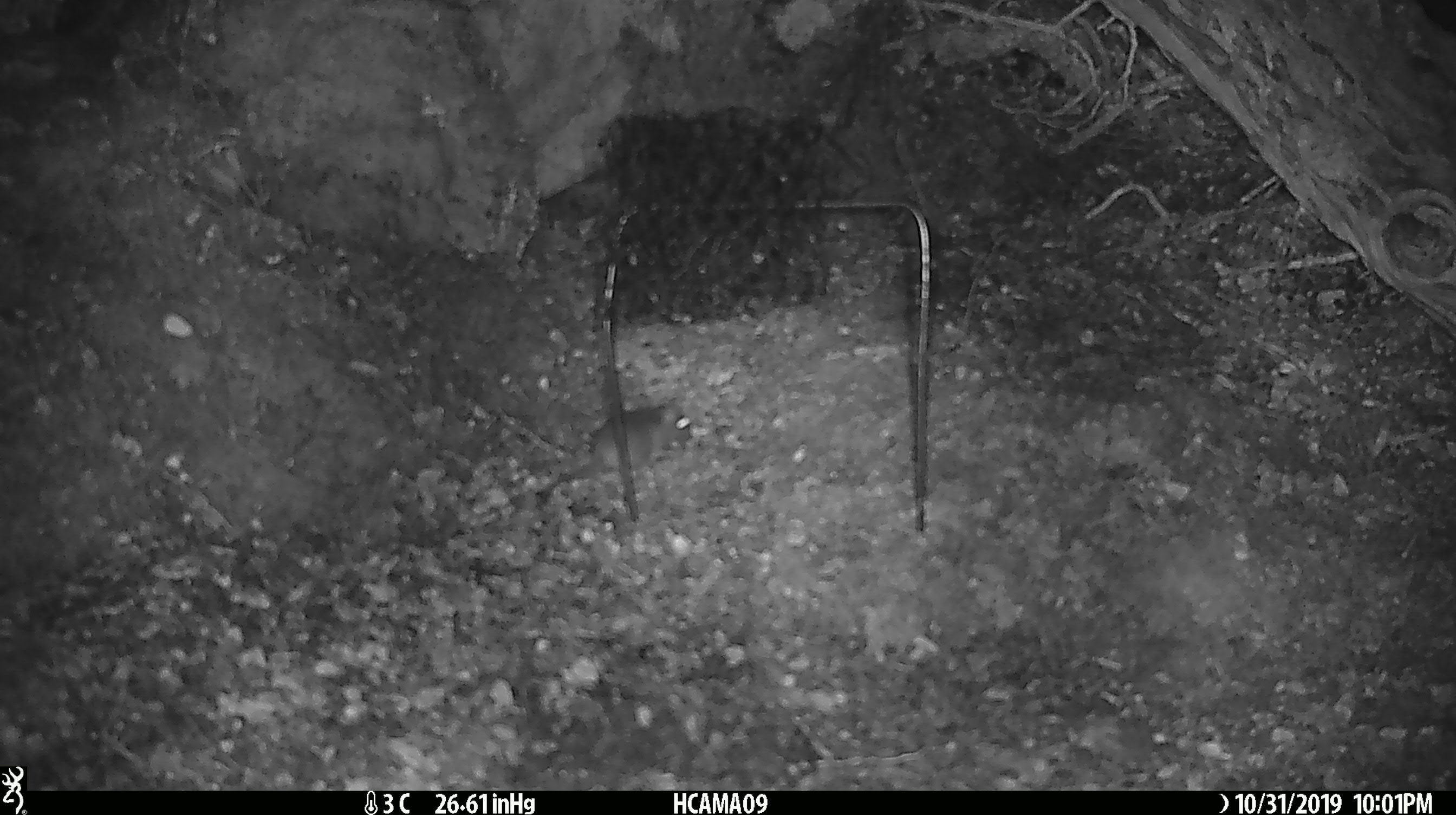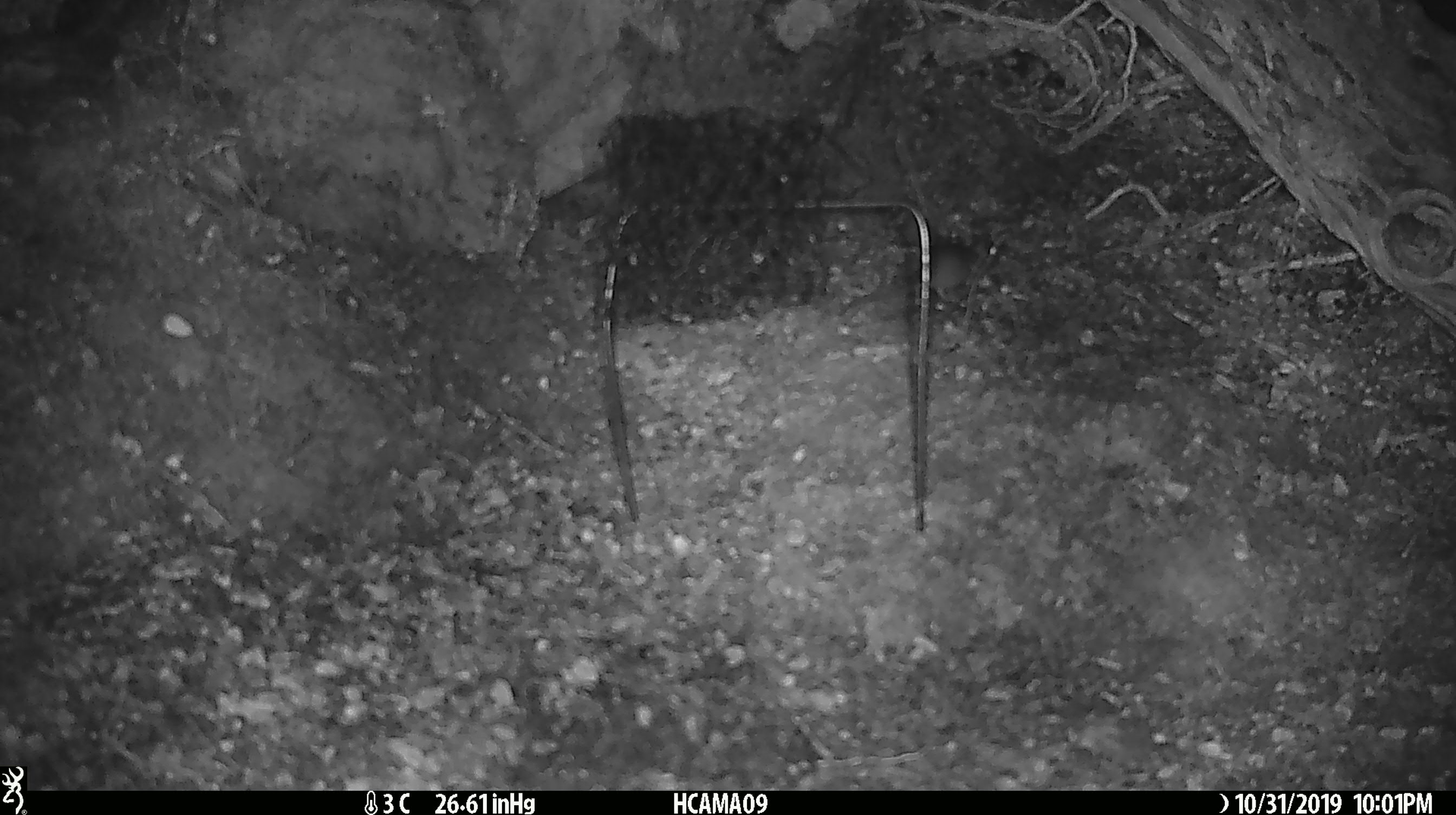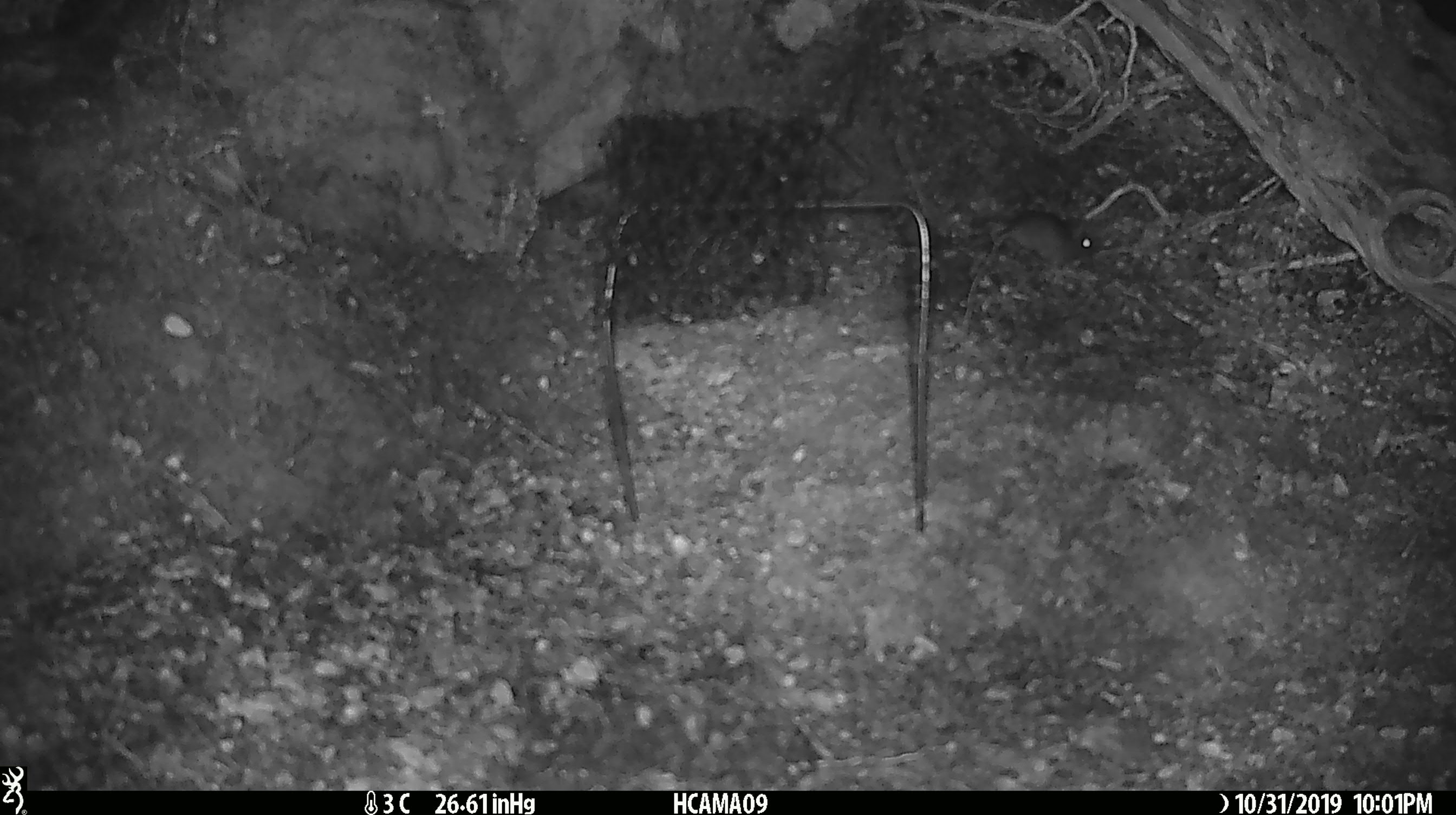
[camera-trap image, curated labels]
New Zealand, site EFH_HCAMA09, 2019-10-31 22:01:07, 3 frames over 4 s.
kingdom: Animalia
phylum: Chordata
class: Mammalia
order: Rodentia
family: Muridae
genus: Mus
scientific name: Mus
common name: mouse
Mouse (Mus).